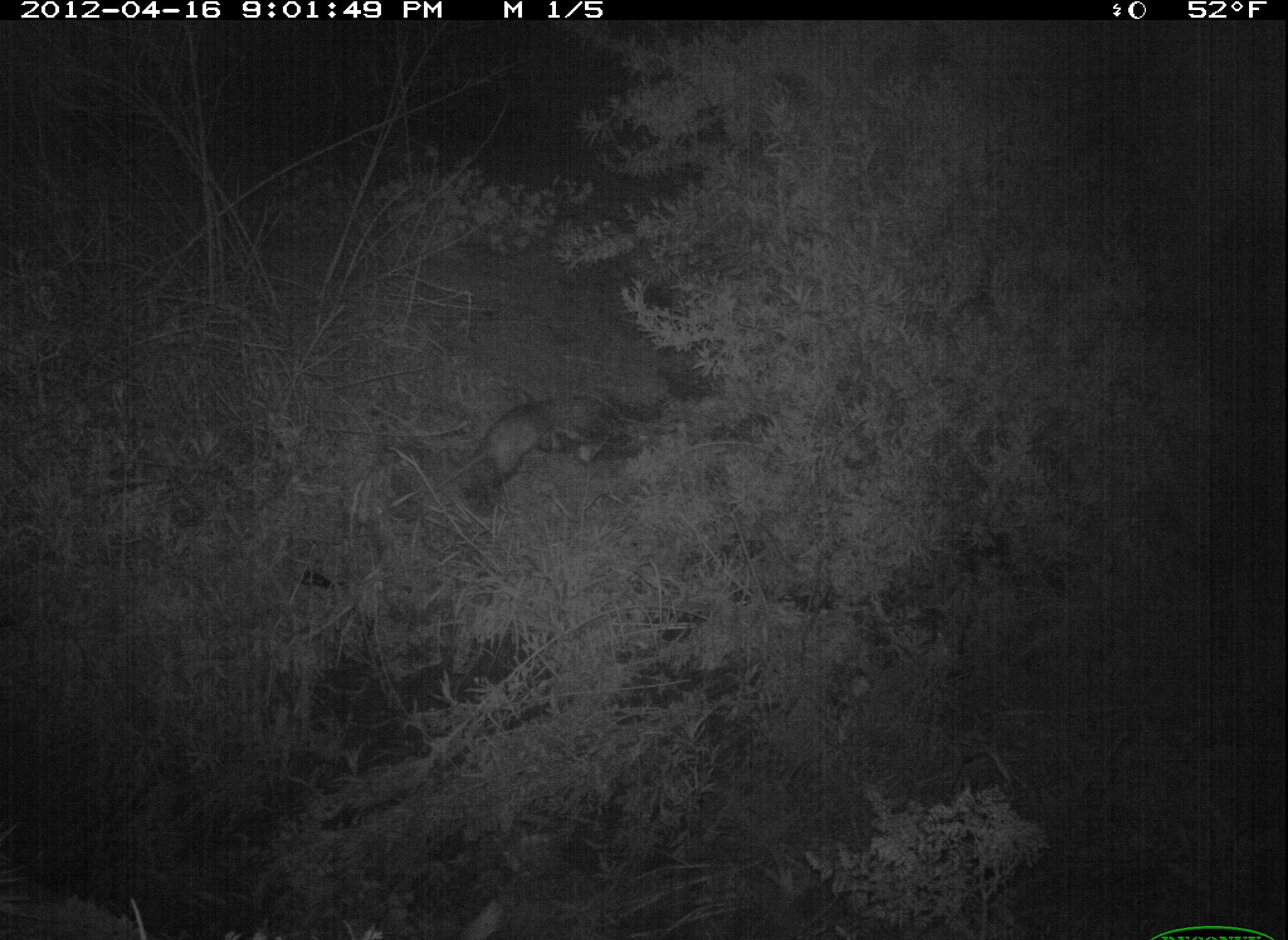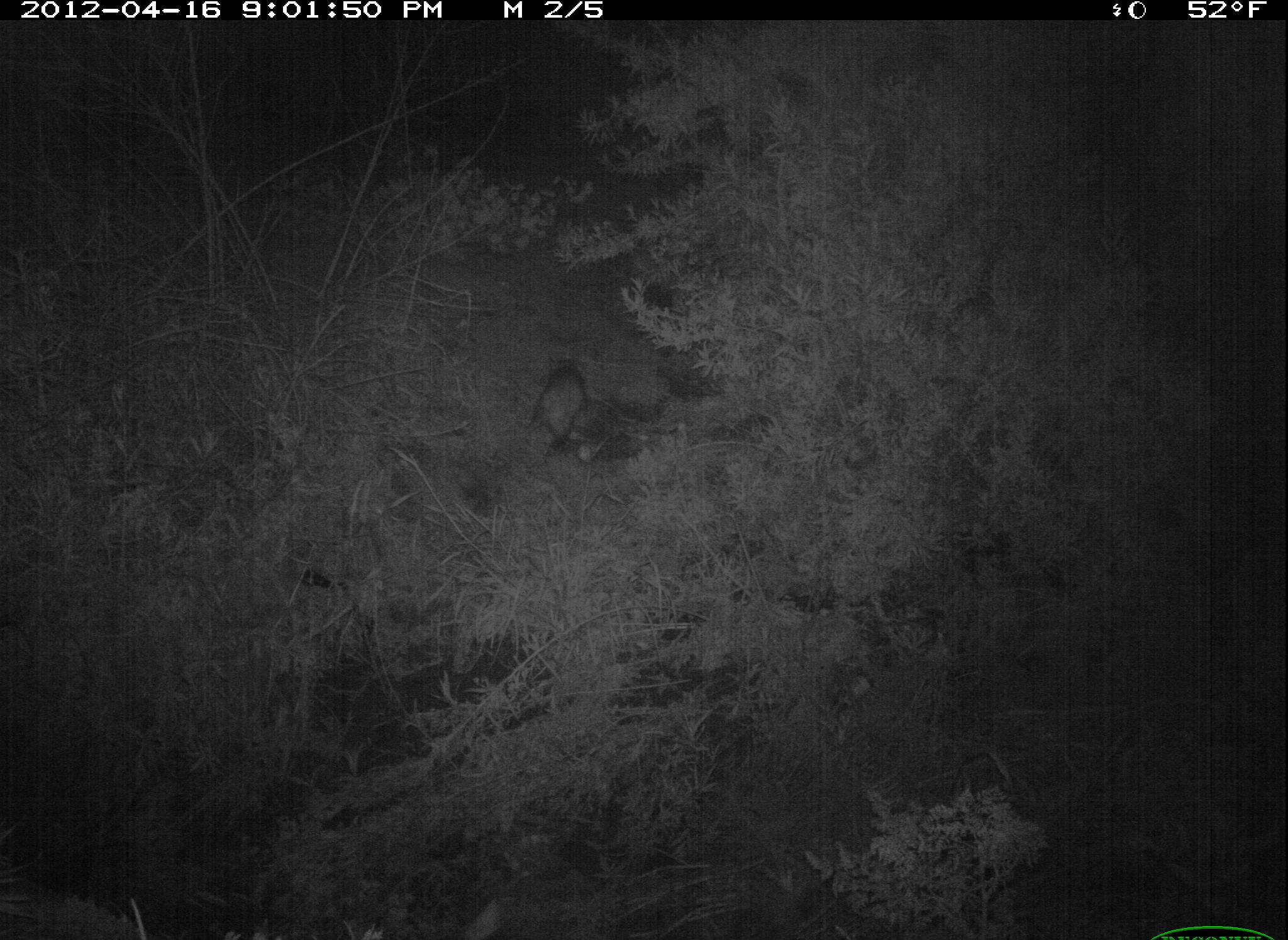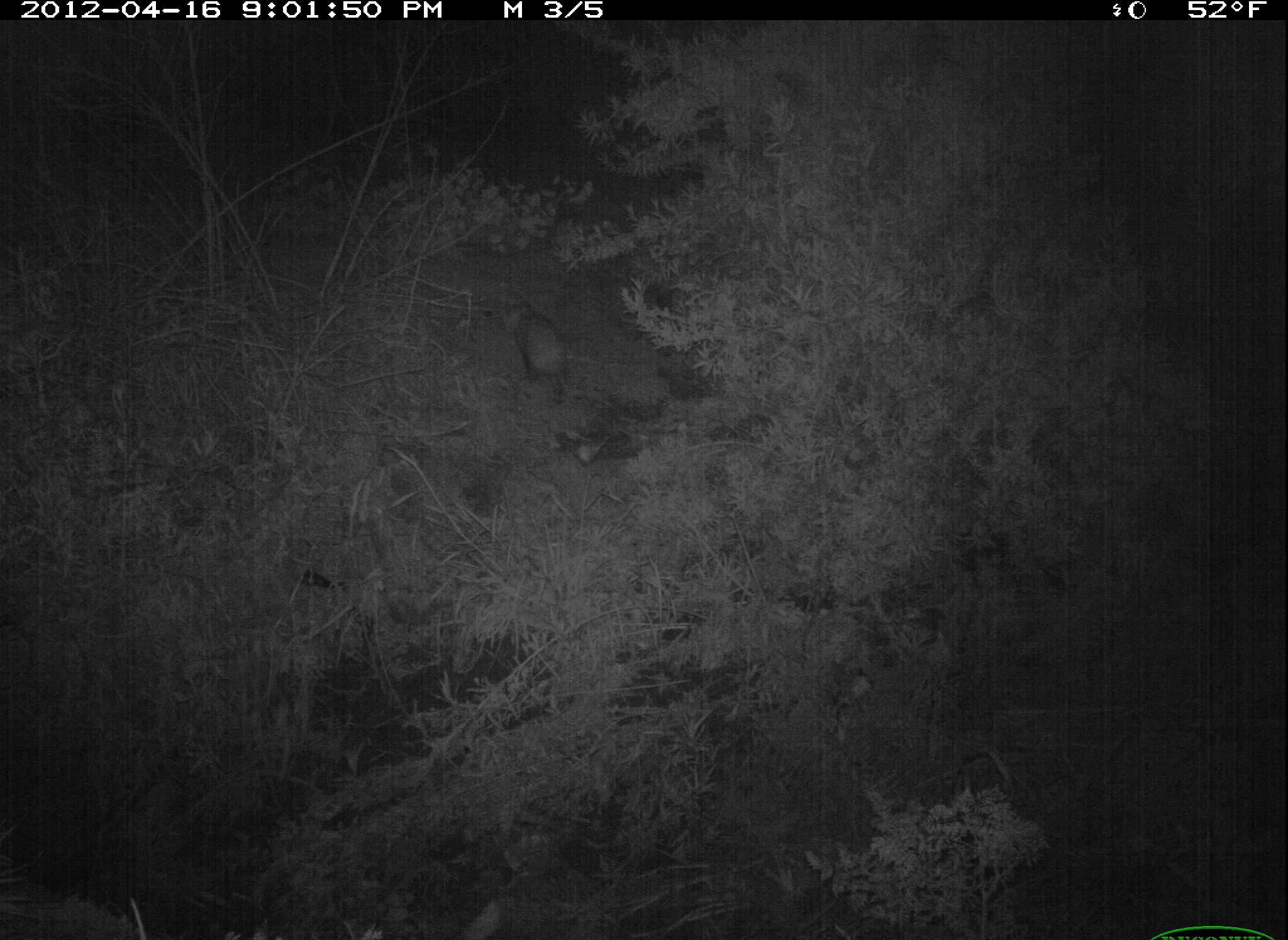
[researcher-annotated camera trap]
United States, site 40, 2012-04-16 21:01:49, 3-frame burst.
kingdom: Animalia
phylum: Chordata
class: Mammalia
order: Didelphimorphia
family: Didelphidae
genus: Didelphis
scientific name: Didelphis virginiana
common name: virginia opossum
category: opossum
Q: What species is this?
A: Opossum (virginia opossum) (Didelphis virginiana).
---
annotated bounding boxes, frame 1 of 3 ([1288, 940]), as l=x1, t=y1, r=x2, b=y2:
opossum: l=417, t=365, r=656, b=512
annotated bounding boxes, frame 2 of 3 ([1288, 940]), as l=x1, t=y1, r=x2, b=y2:
opossum: l=509, t=340, r=602, b=472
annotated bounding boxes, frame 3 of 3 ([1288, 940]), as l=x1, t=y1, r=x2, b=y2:
opossum: l=496, t=288, r=586, b=421